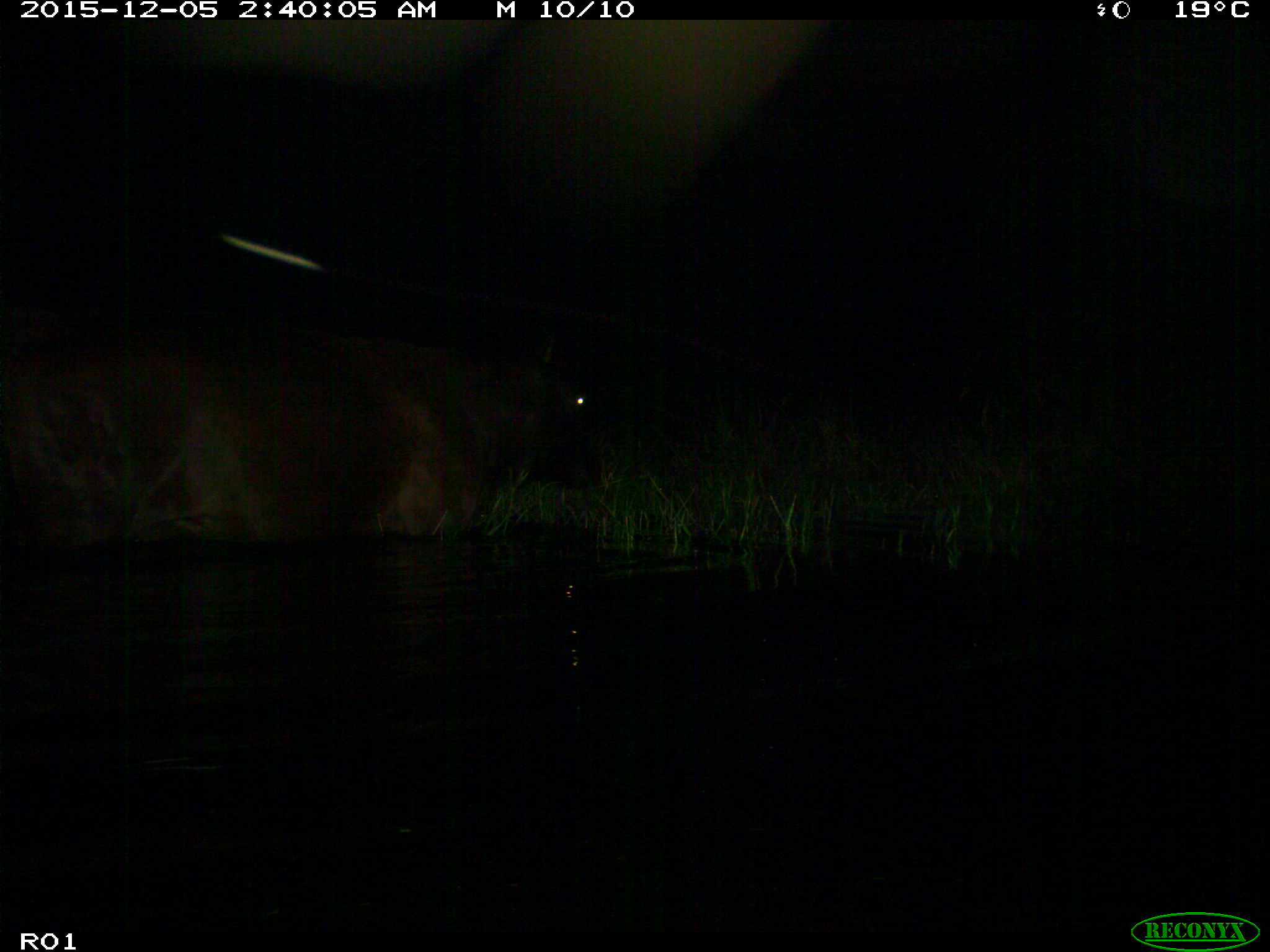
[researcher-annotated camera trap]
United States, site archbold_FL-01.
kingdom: Animalia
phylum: Chordata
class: Mammalia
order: Artiodactyla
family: Bovidae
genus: Bos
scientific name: Bos taurus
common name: domestic cow